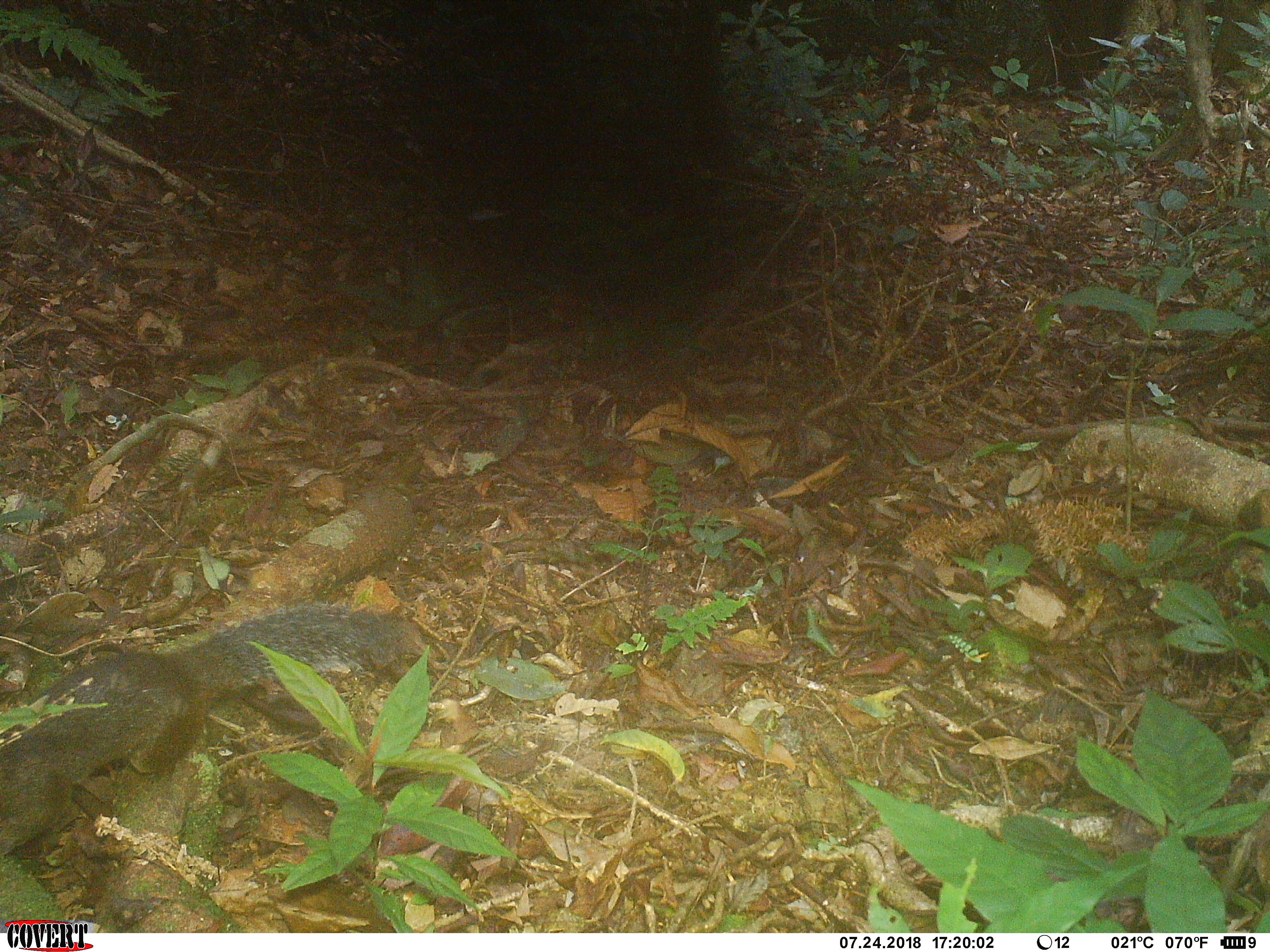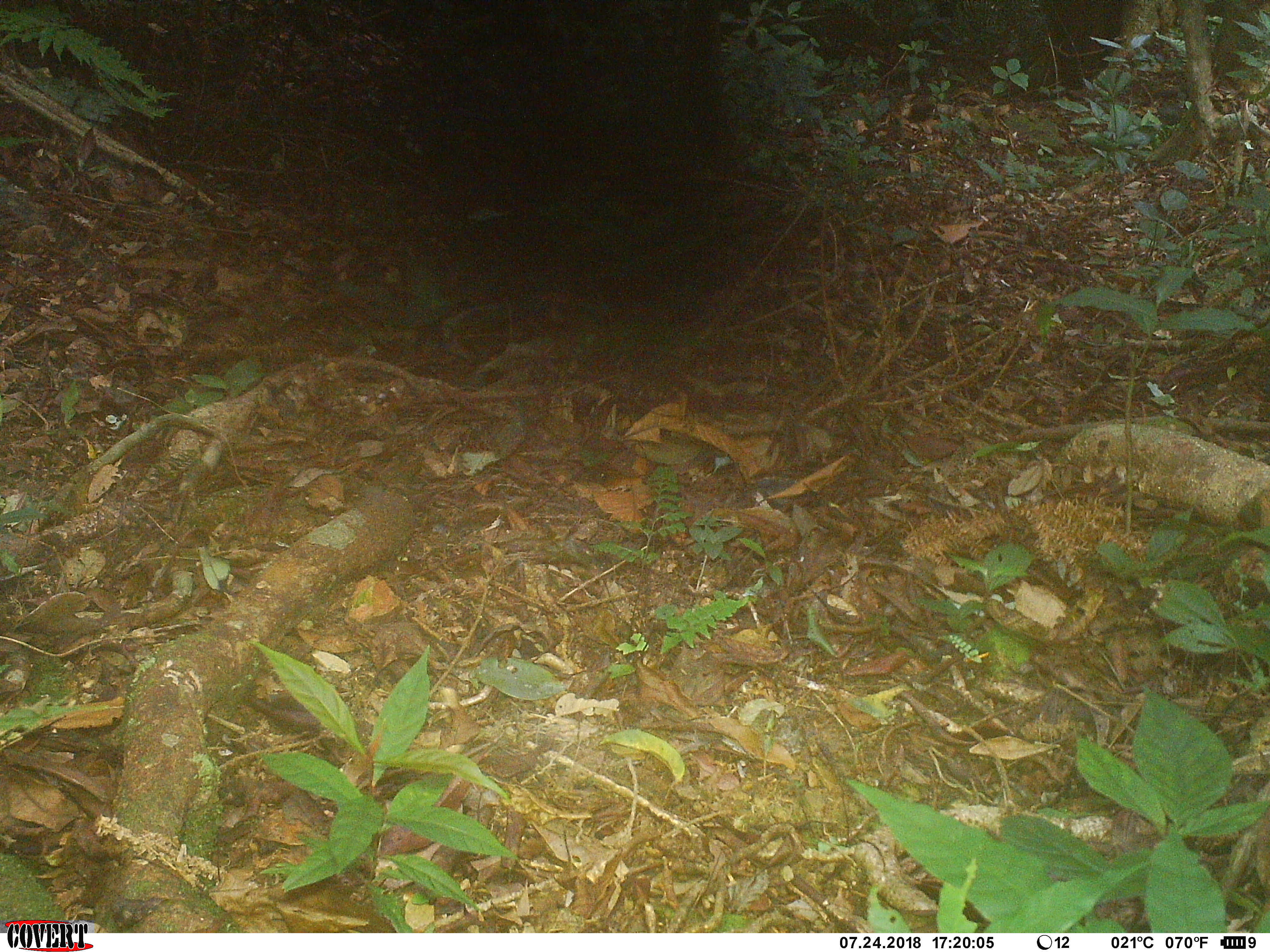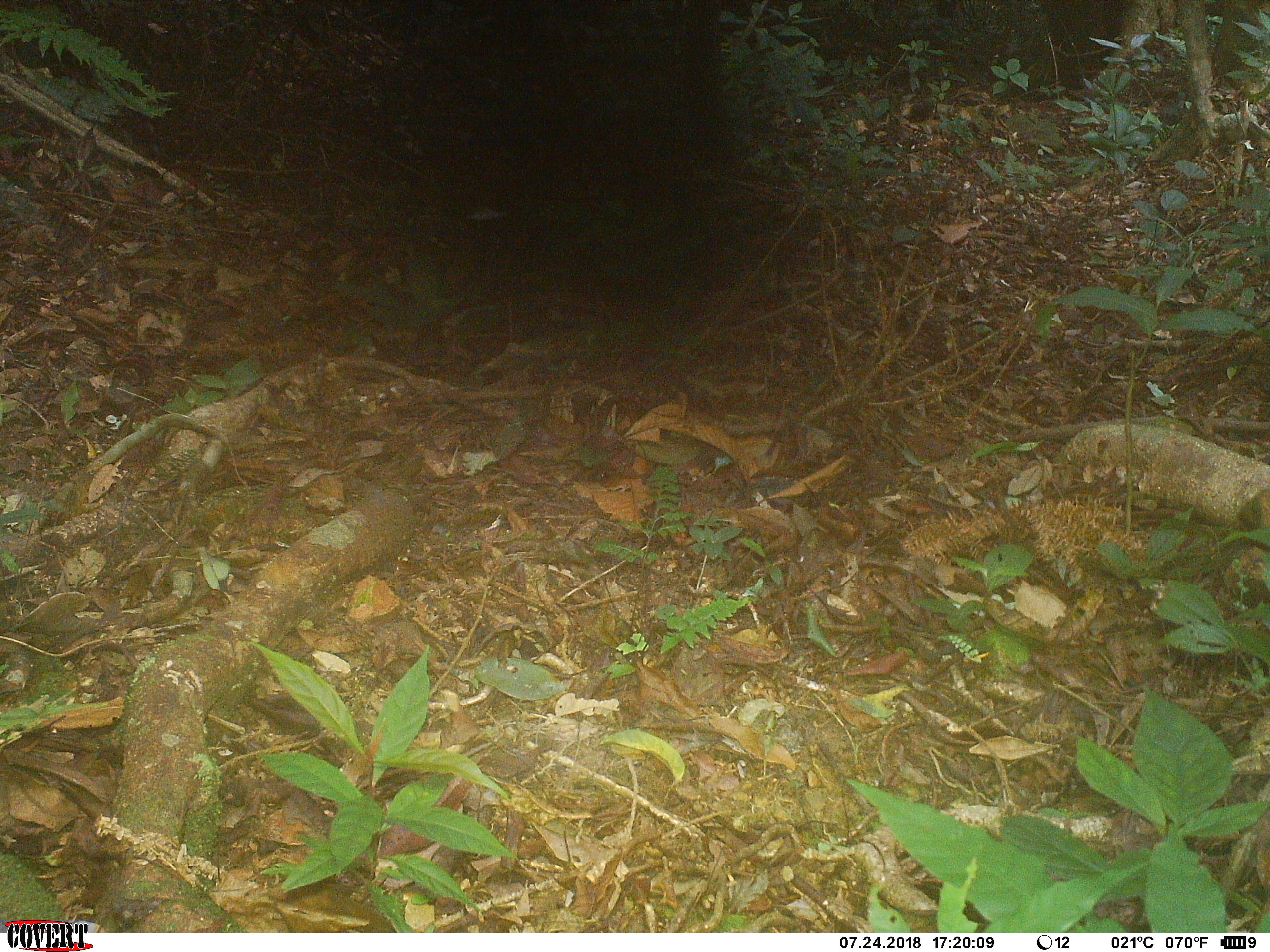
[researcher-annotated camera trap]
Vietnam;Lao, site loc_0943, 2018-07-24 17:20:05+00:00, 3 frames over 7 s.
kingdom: Animalia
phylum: Chordata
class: Mammalia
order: Rodentia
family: Sciuridae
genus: Dremomys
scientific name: Dremomys rufigenis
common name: red-cheeked squirrel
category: red cheeked squirrel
Red cheeked squirrel (red-cheeked squirrel) (Dremomys rufigenis). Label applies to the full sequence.